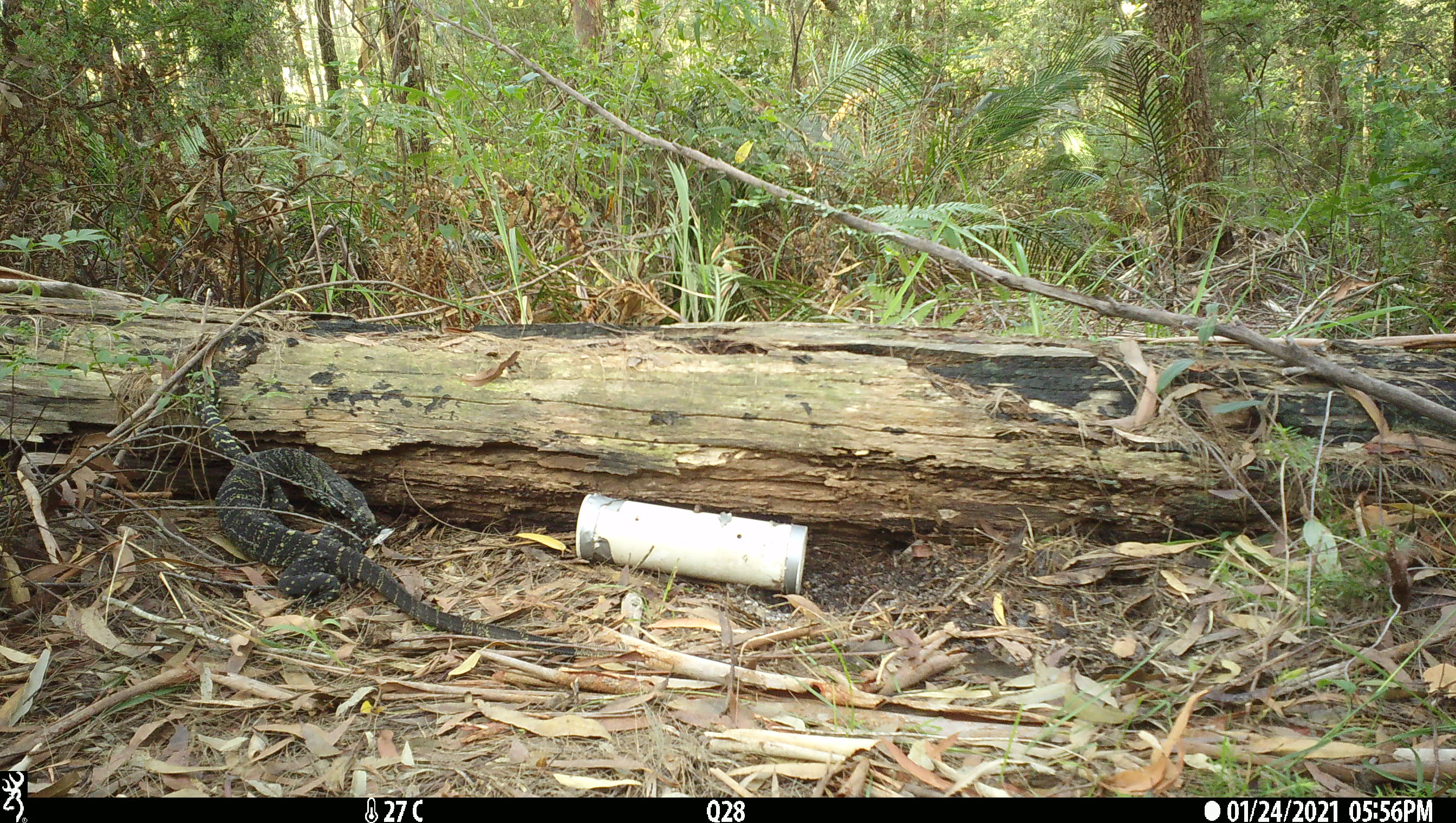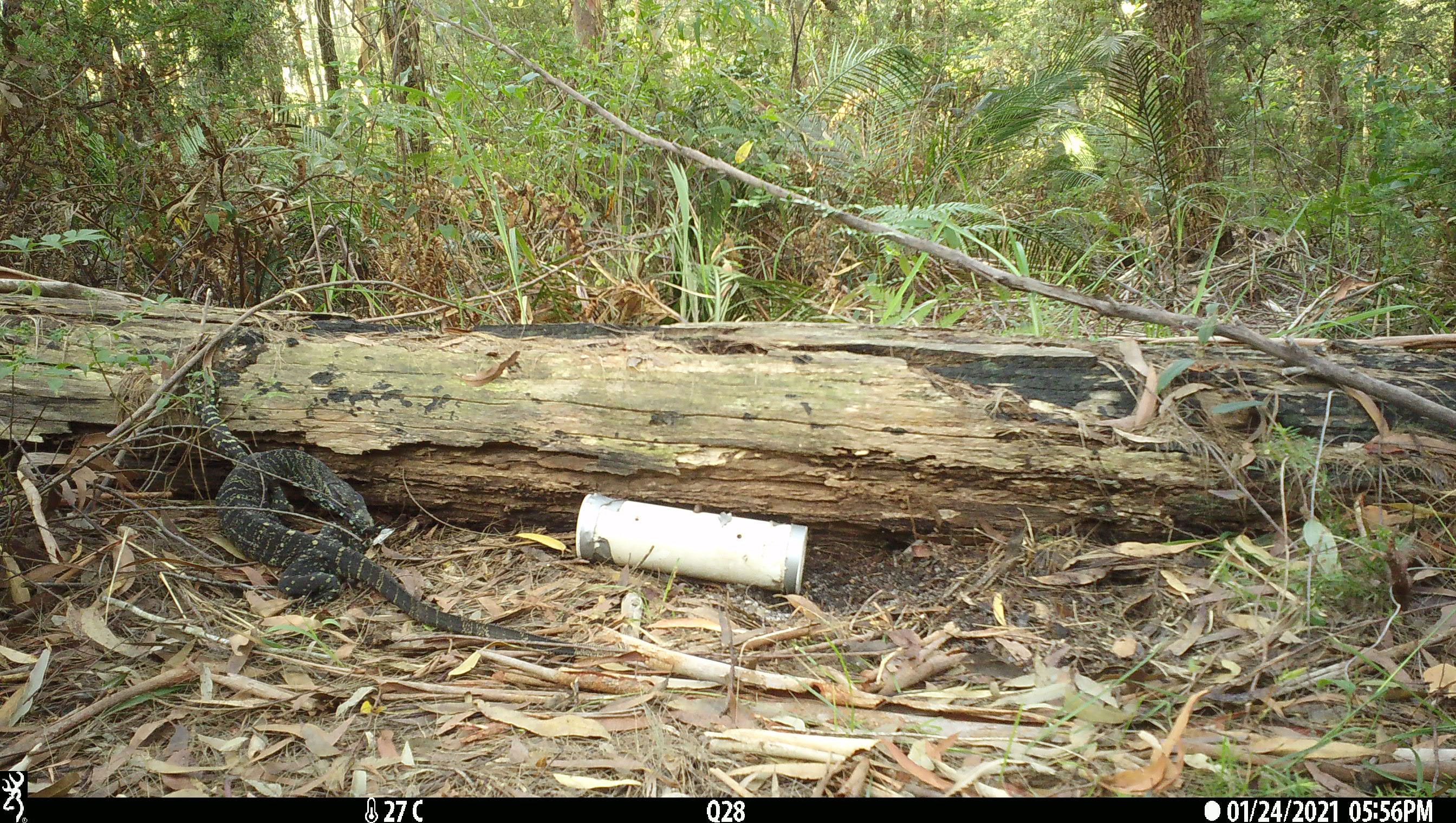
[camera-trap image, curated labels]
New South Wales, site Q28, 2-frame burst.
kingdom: Animalia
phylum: Chordata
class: Reptilia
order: Squamata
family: Varanidae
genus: Varanus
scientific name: Varanus varius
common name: lace monitor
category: goanna